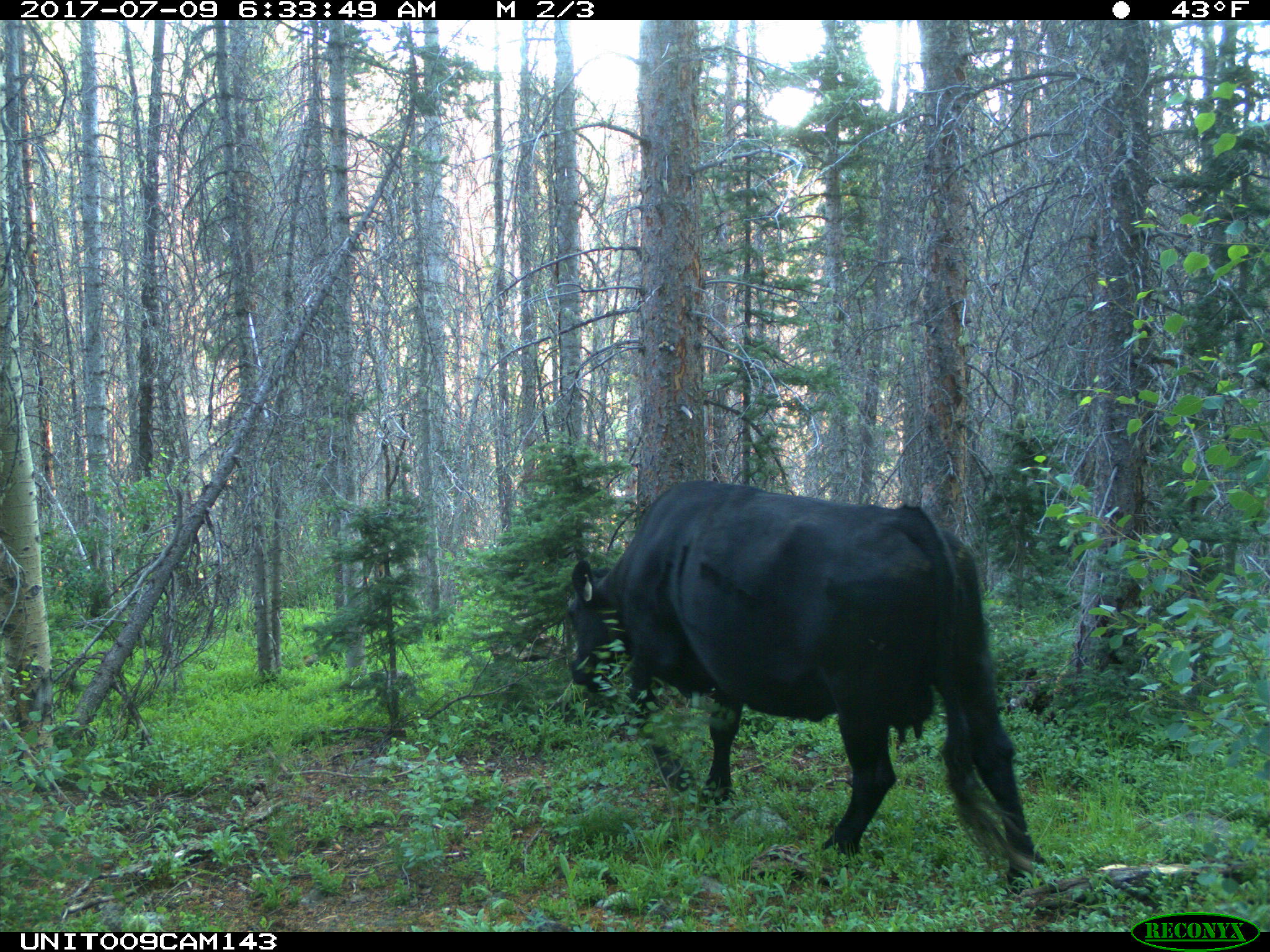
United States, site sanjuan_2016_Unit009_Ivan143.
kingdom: Animalia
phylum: Chordata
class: Mammalia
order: Artiodactyla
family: Bovidae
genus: Bos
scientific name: Bos taurus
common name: domestic cow